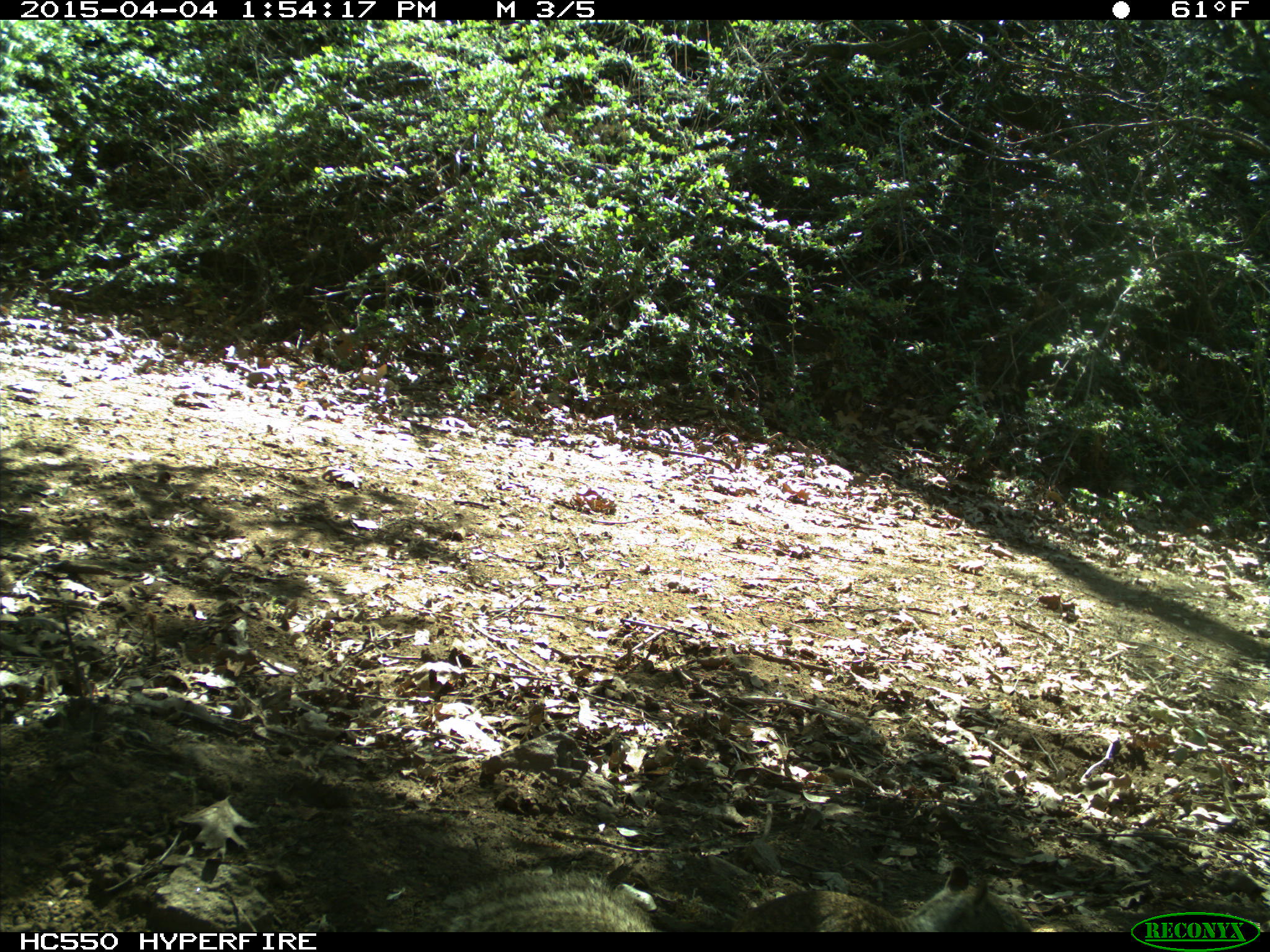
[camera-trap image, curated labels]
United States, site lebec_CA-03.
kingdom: Animalia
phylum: Chordata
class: Mammalia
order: Rodentia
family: Sciuridae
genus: Otospermophilus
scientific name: Otospermophilus beecheyi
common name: california ground squirrel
Otospermophilus beecheyi (california ground squirrel).